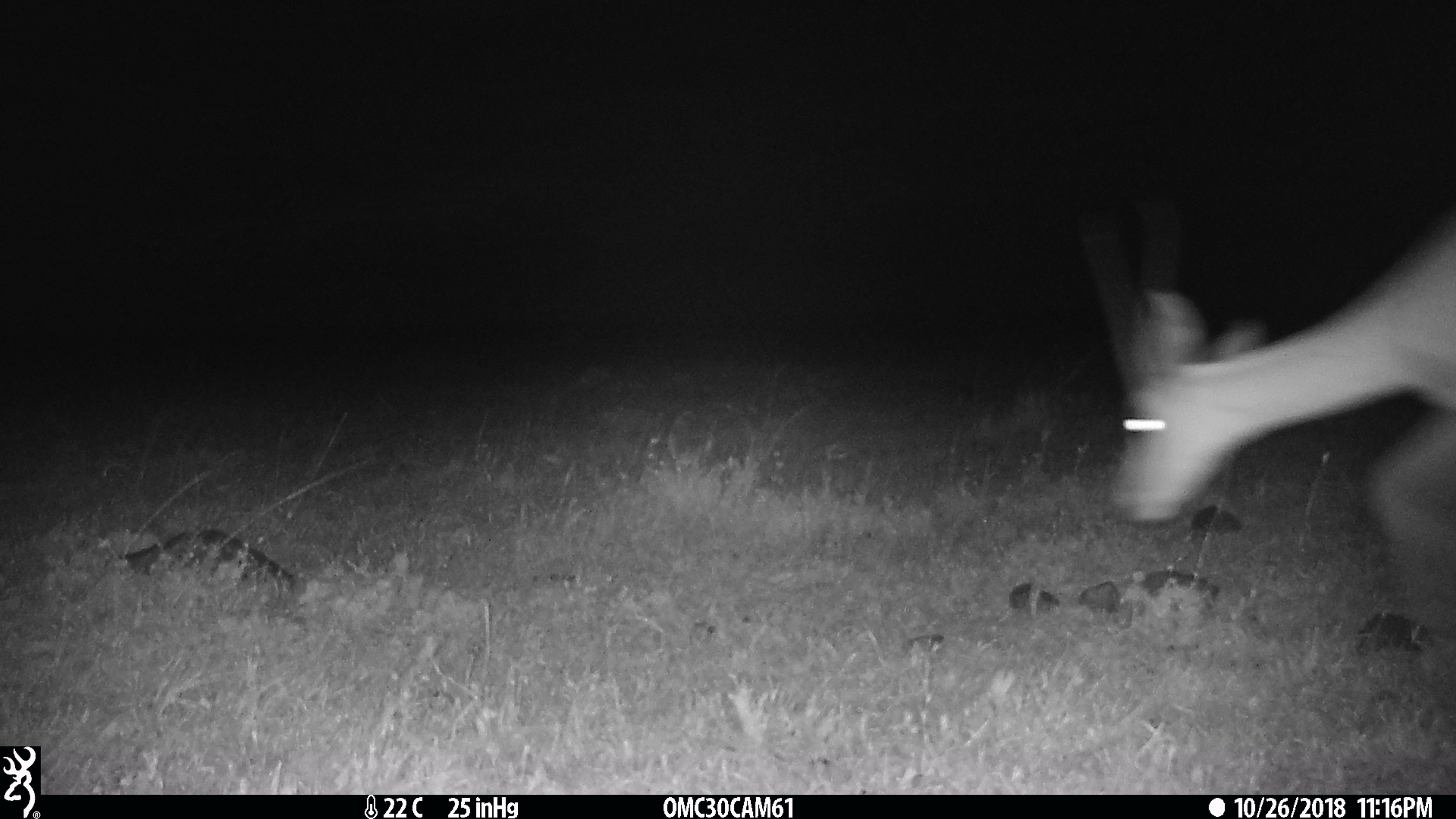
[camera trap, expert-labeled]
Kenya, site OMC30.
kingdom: Animalia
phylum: Chordata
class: Mammalia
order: Artiodactyla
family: Bovidae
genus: Aepyceros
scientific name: Aepyceros melampus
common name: impala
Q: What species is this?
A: Impala (Aepyceros melampus).